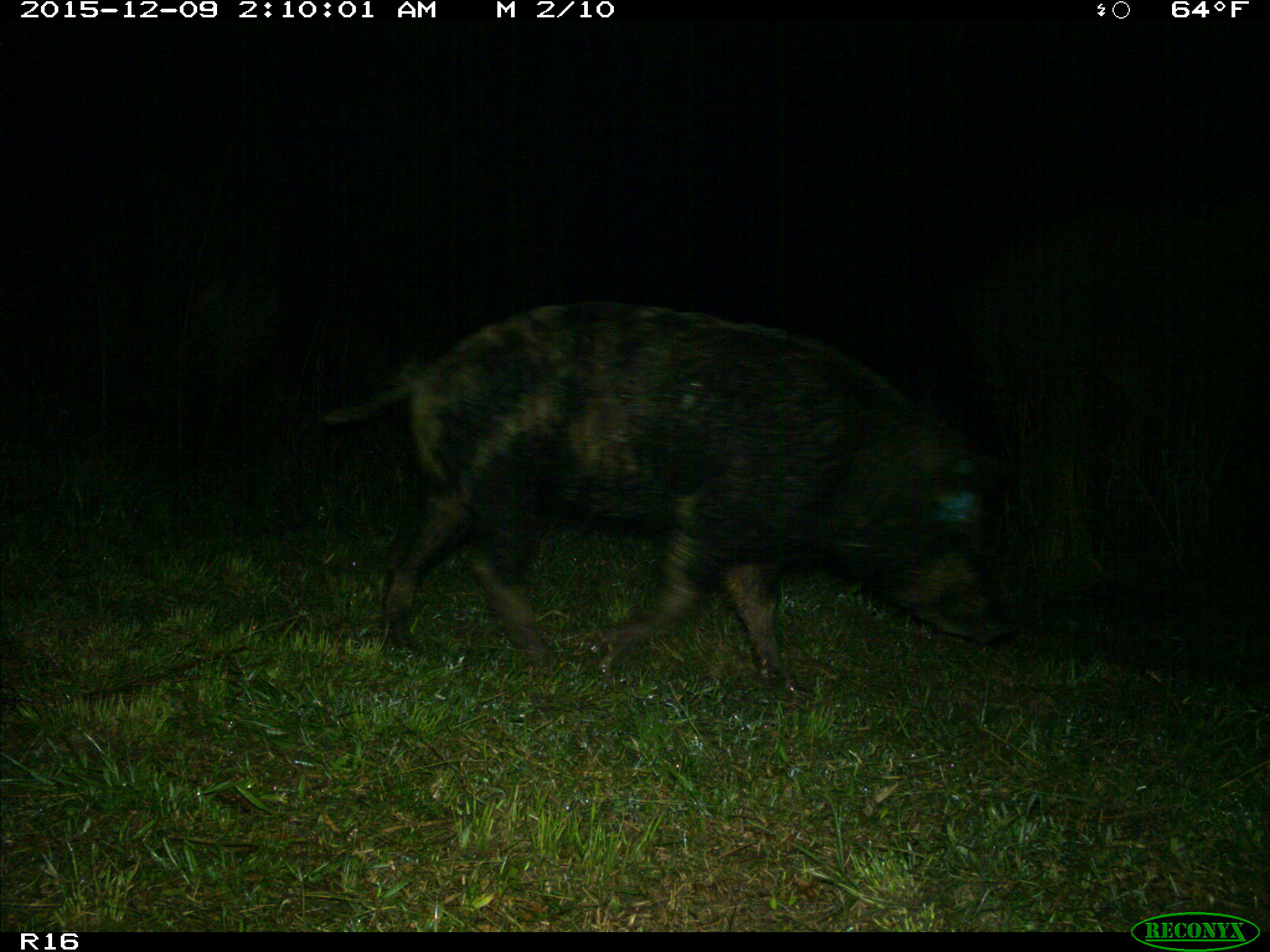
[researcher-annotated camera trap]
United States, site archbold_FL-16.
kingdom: Animalia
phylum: Chordata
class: Mammalia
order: Artiodactyla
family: Suidae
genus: Sus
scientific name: Sus scrofa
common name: wild boar